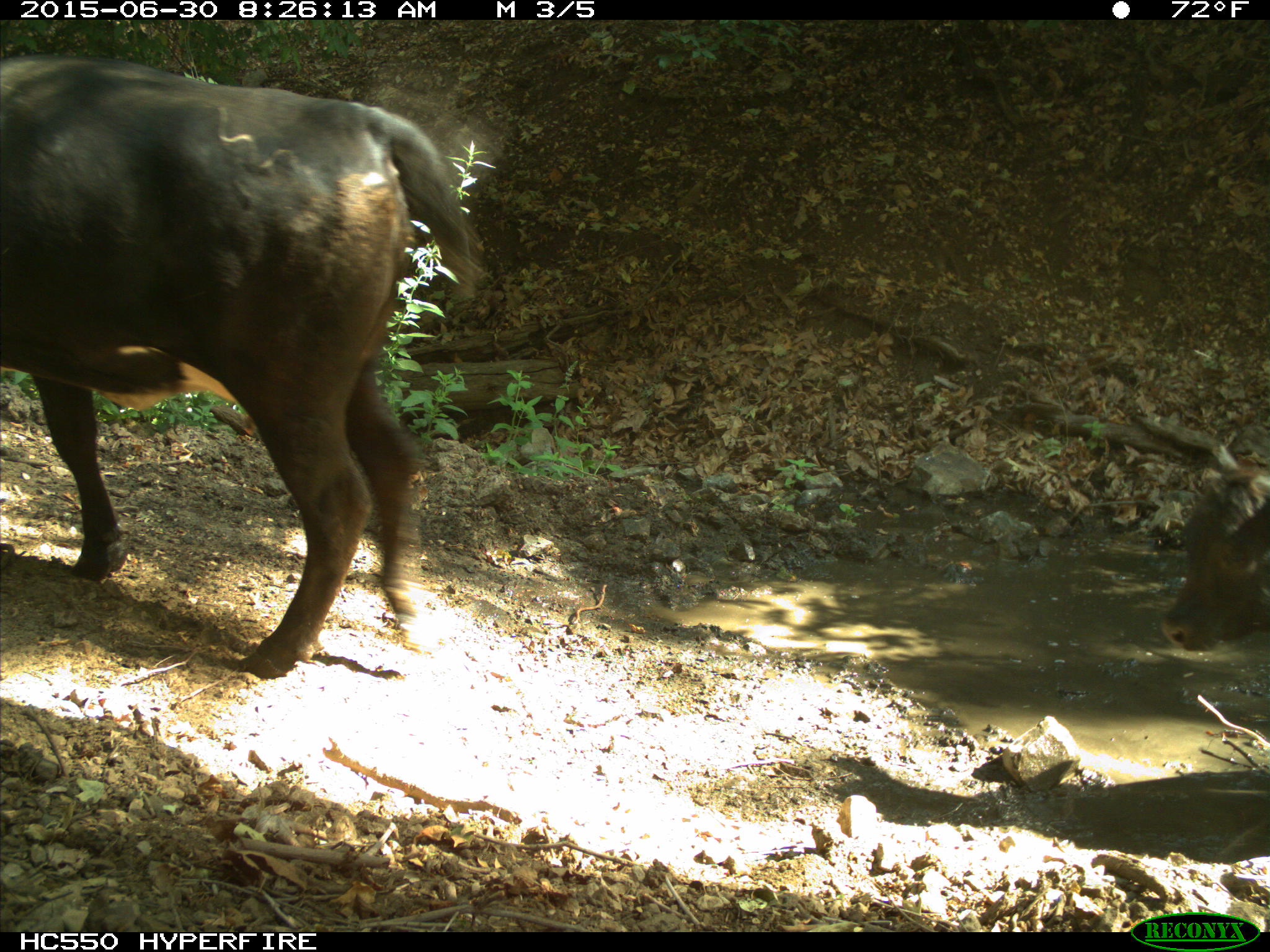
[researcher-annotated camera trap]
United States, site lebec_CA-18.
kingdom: Animalia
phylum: Chordata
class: Mammalia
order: Artiodactyla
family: Bovidae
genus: Bos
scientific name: Bos taurus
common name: domestic cow